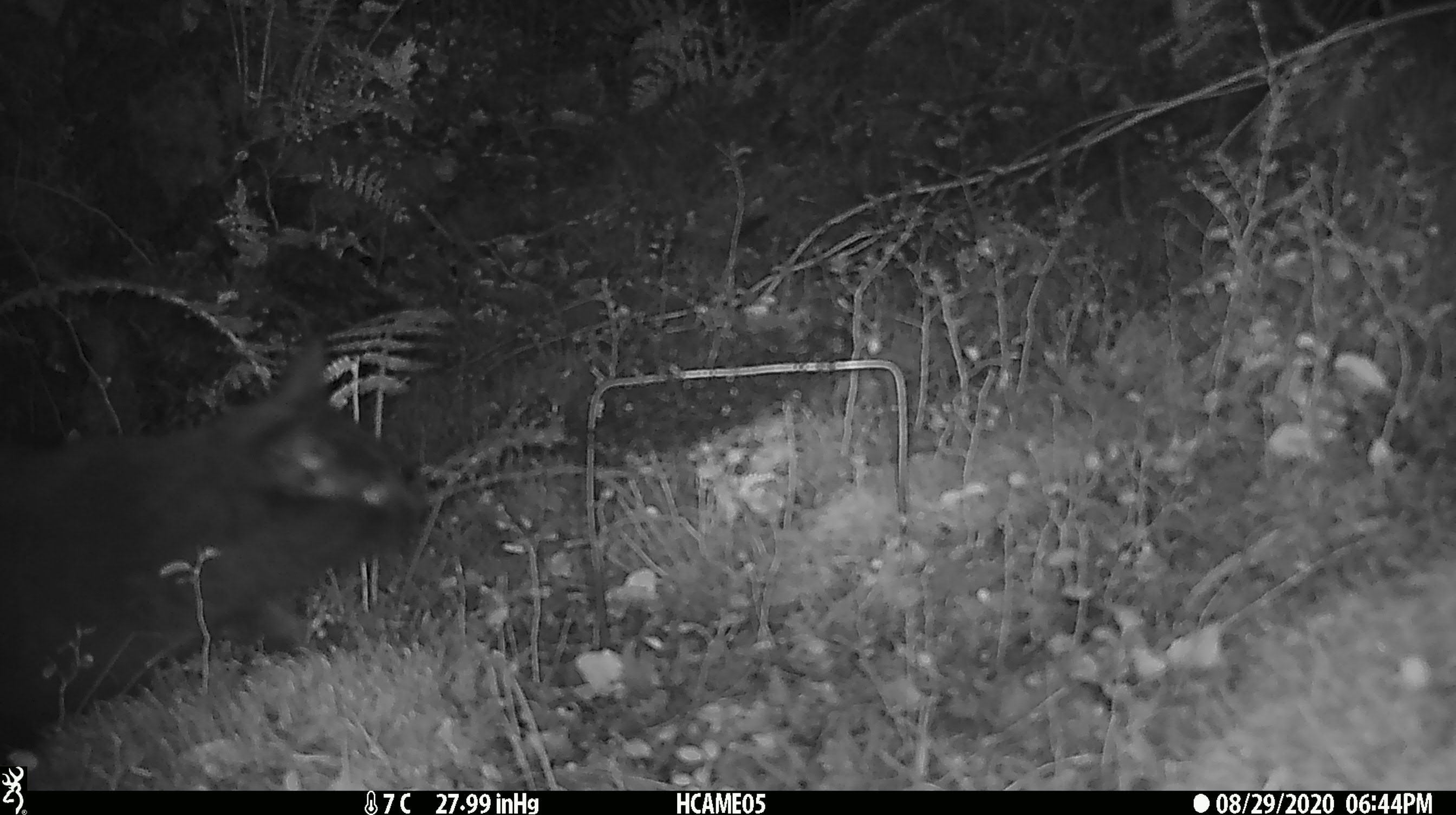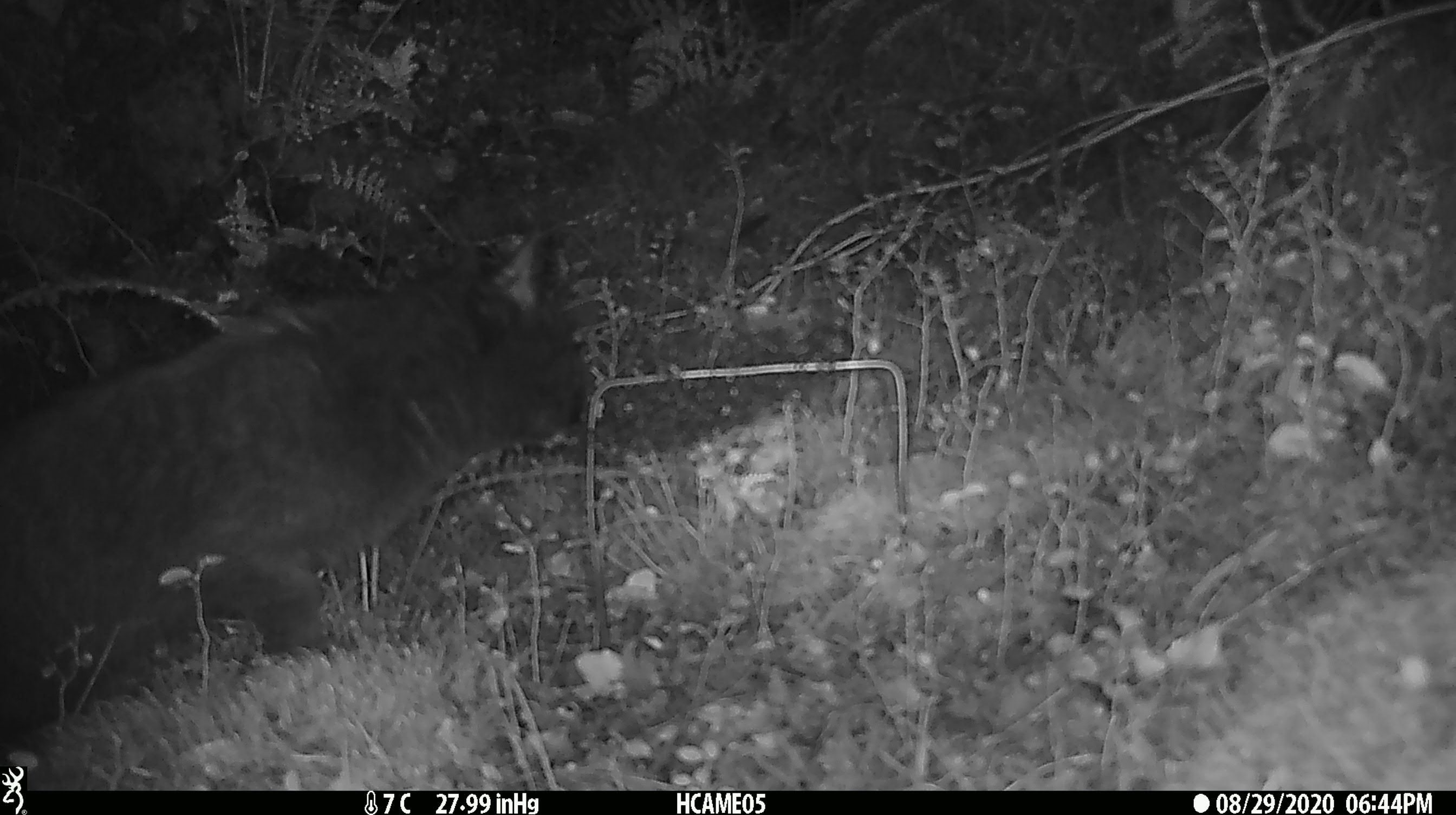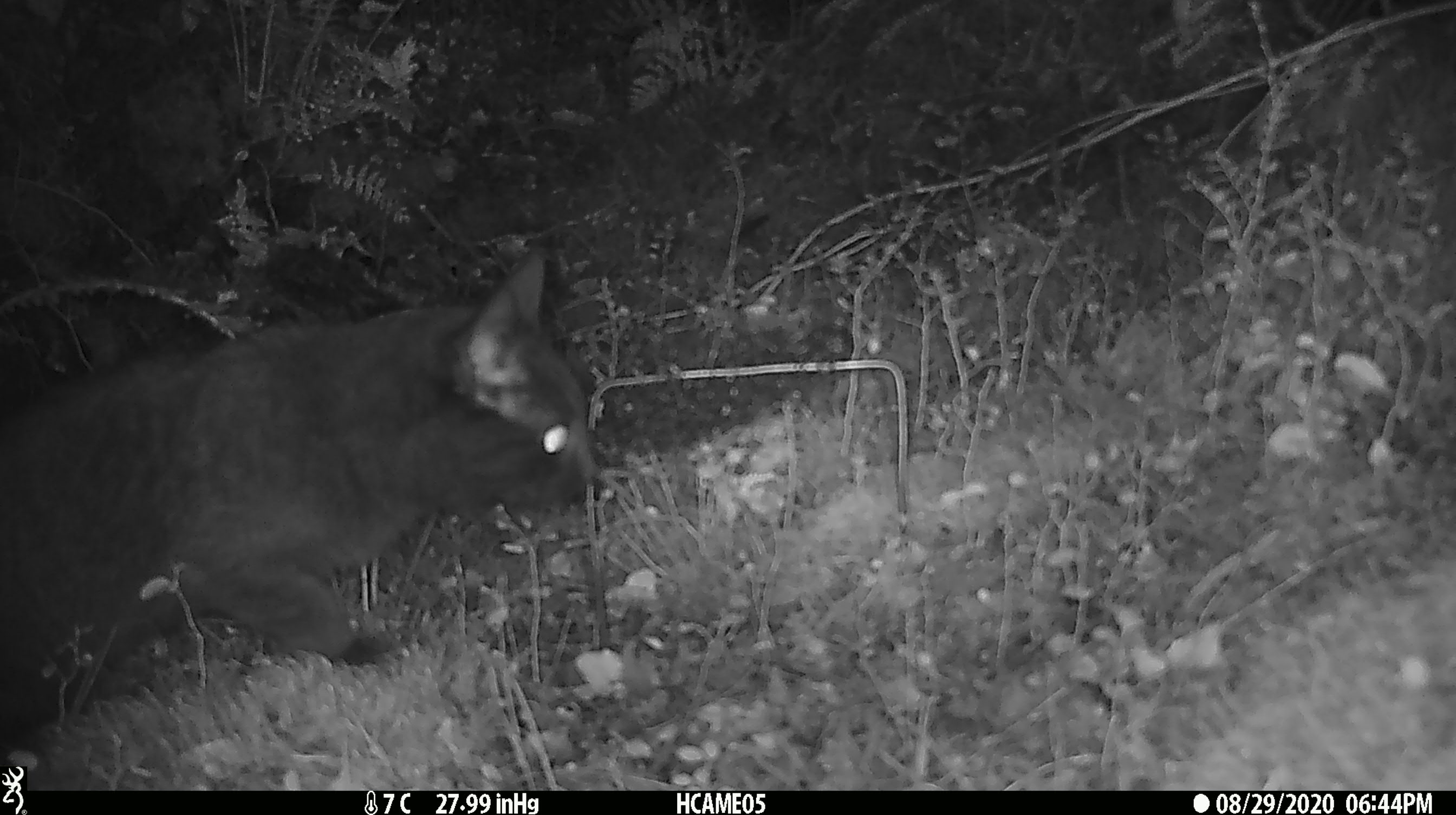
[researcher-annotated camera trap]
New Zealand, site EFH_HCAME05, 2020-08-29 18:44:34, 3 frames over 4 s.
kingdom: Animalia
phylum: Chordata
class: Mammalia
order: Carnivora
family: Felidae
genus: Felis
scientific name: Felis catus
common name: domestic cat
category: cat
Cat (domestic cat) (Felis catus).